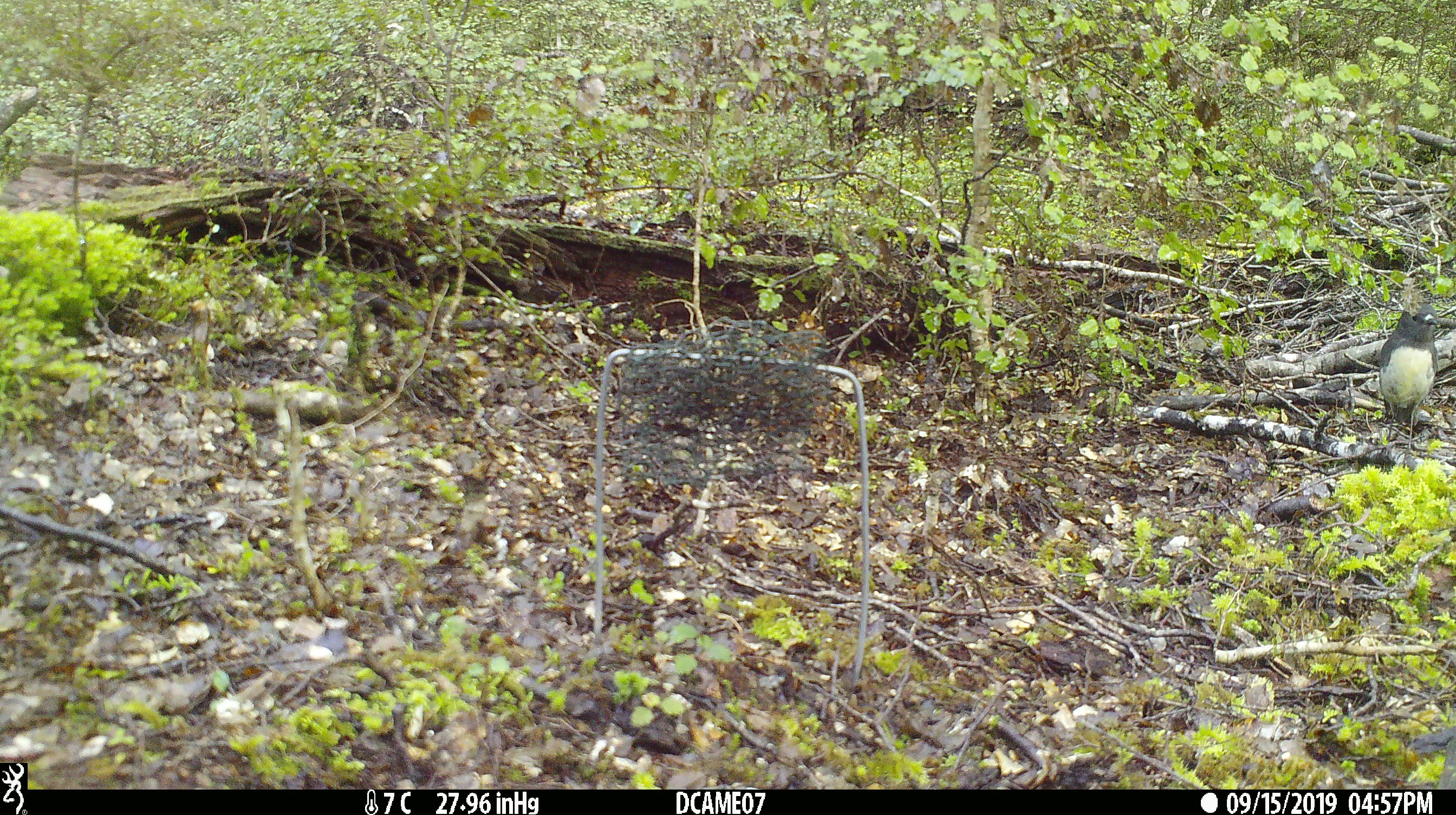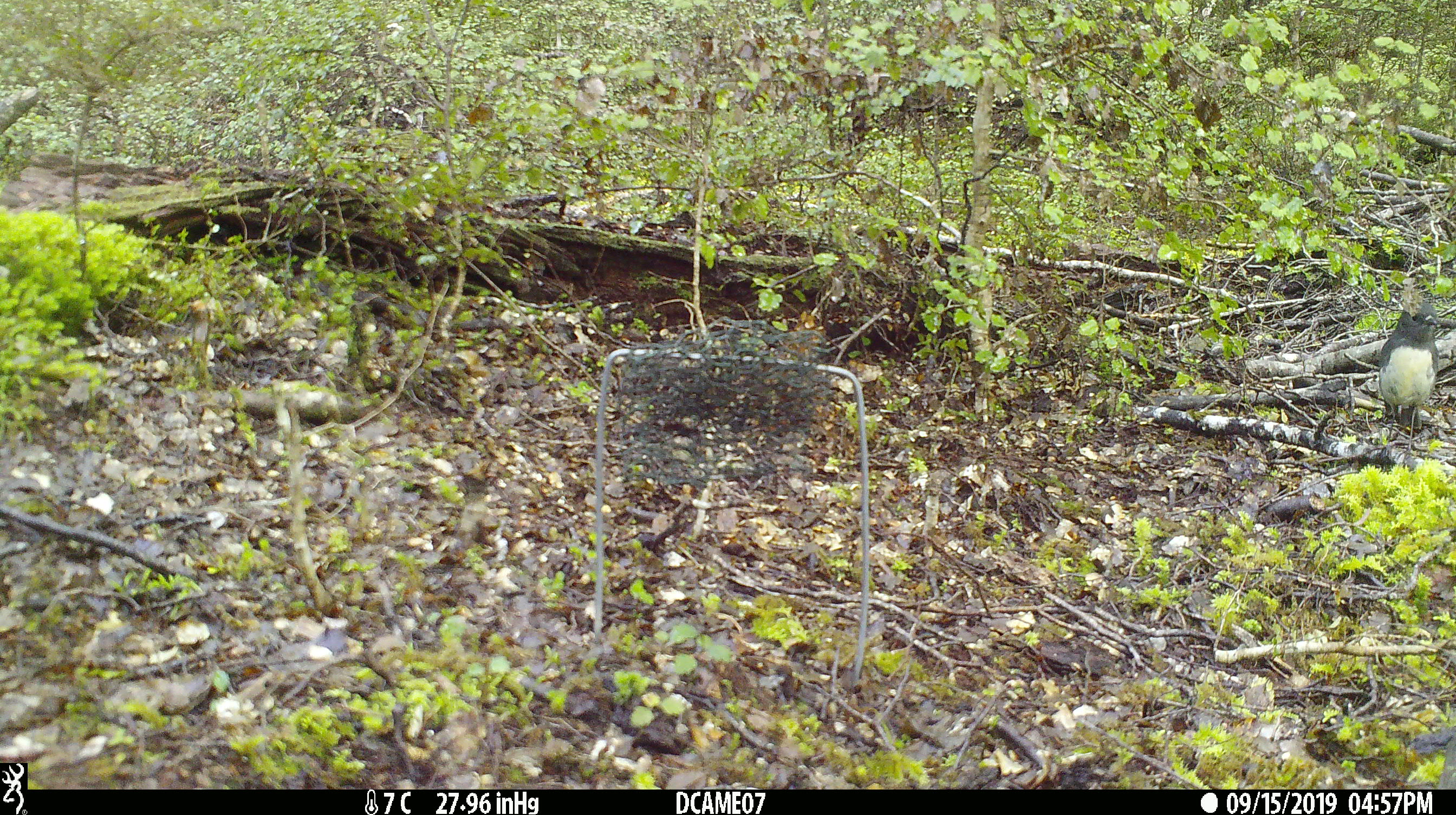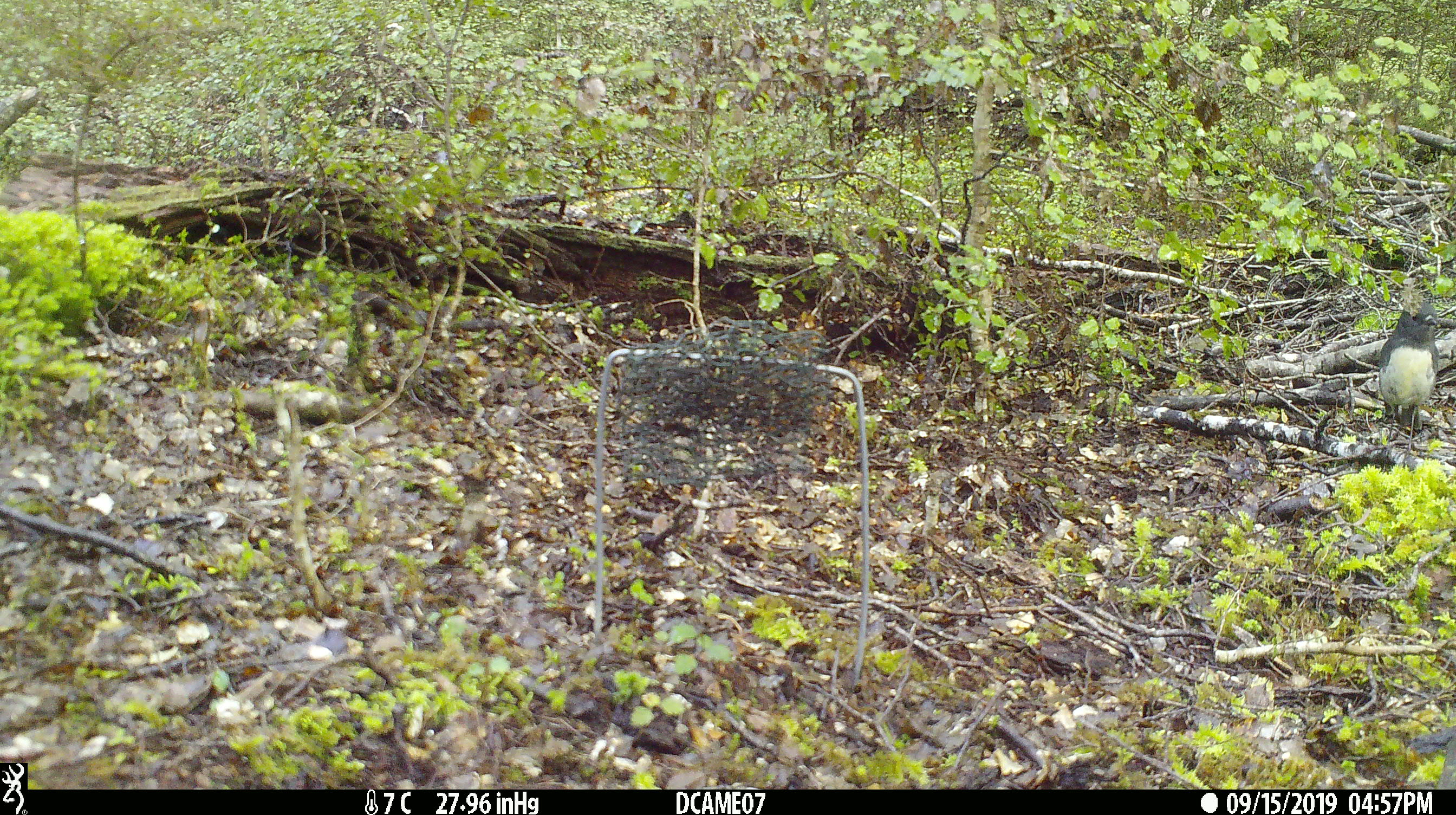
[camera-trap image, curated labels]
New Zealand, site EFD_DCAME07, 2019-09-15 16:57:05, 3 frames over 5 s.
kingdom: Animalia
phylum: Chordata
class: Aves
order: Passeriformes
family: Petroicidae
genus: Petroica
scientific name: Petroica australis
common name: new zealand robin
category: robin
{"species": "robin (new zealand robin) (Petroica australis)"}